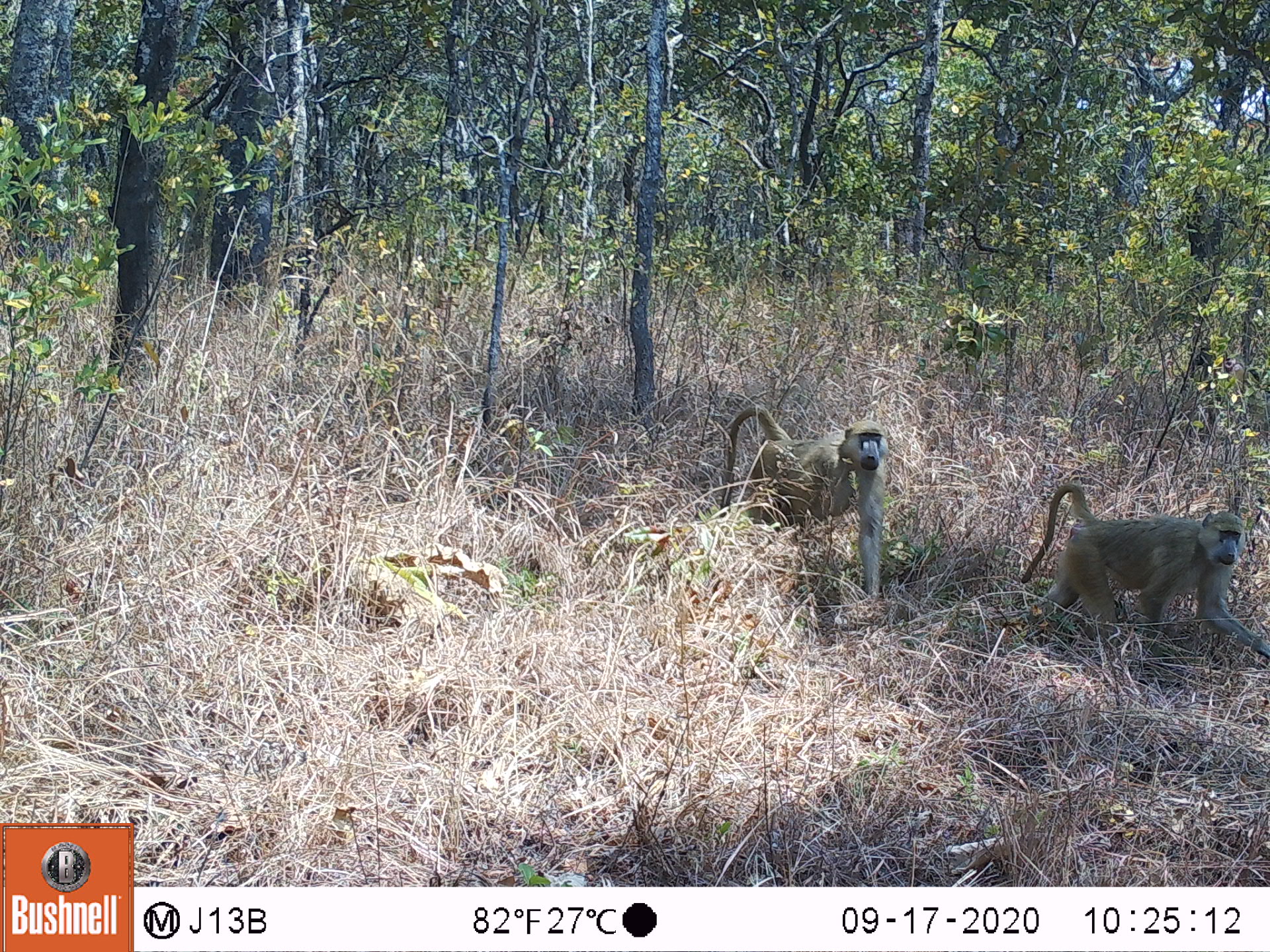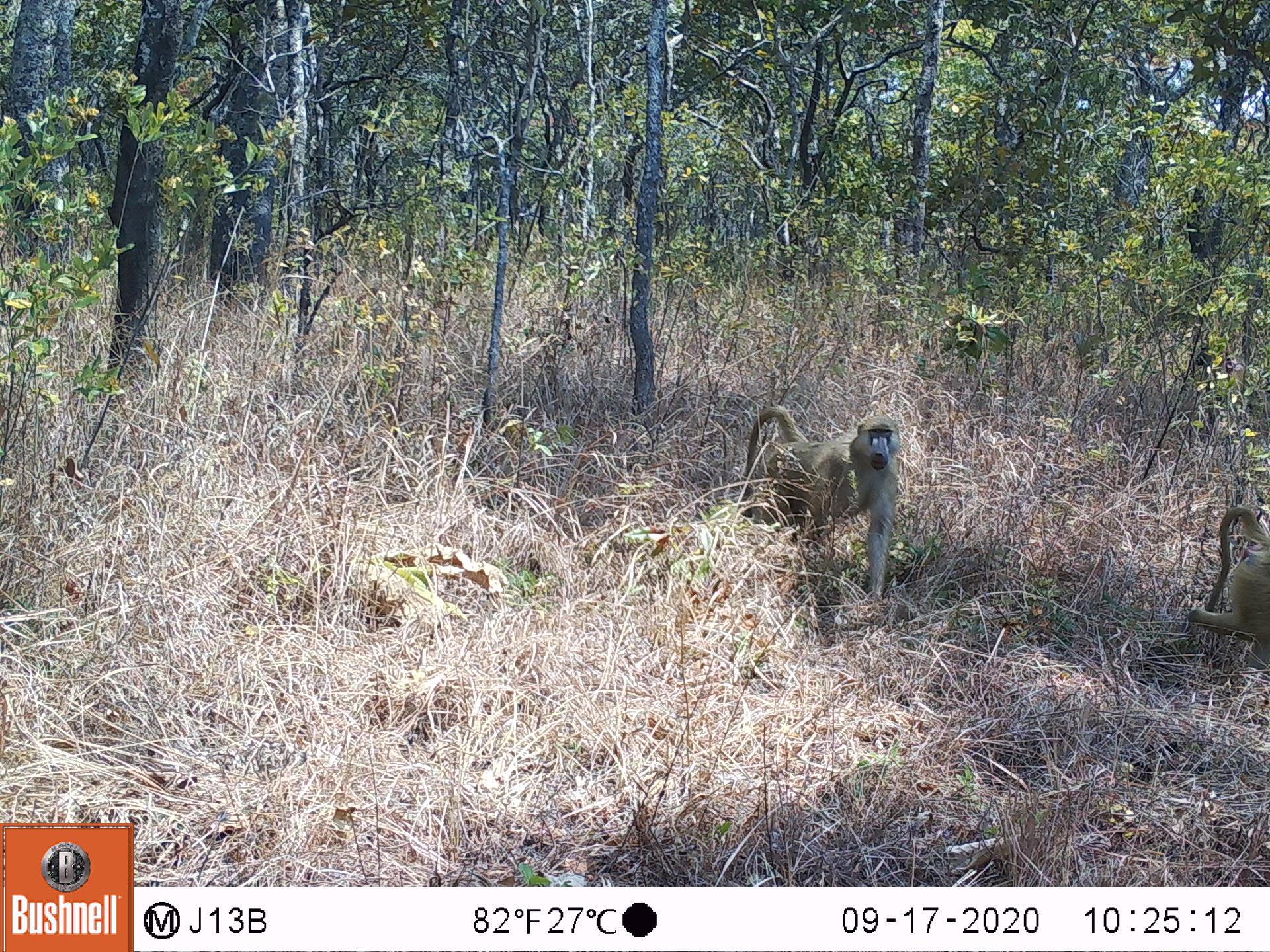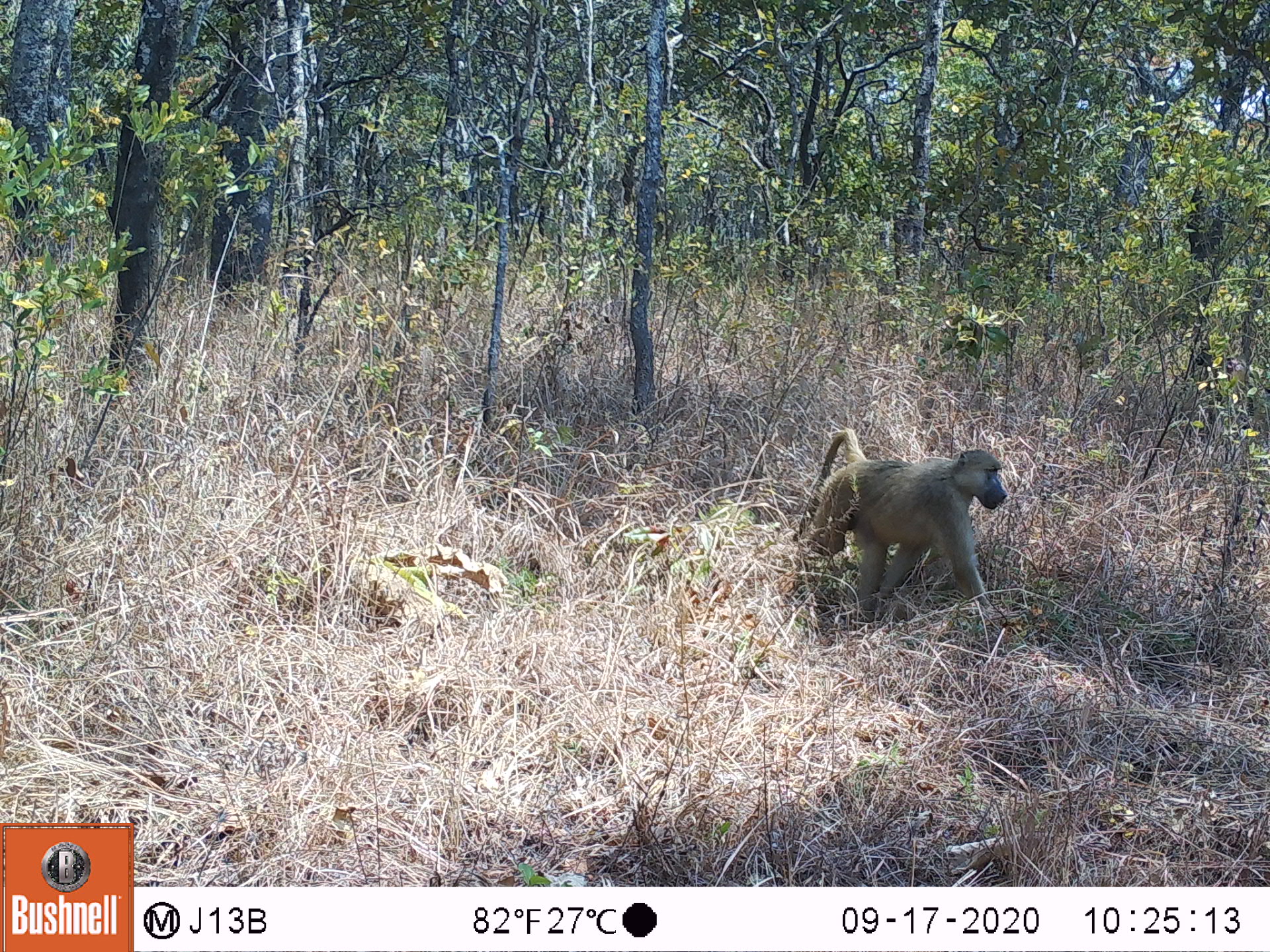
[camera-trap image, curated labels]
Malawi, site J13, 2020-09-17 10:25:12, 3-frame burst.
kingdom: Animalia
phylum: Chordata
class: Mammalia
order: Primates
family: Cercopithecidae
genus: Papio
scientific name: Papio cynocephalus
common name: yellow baboon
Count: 2.